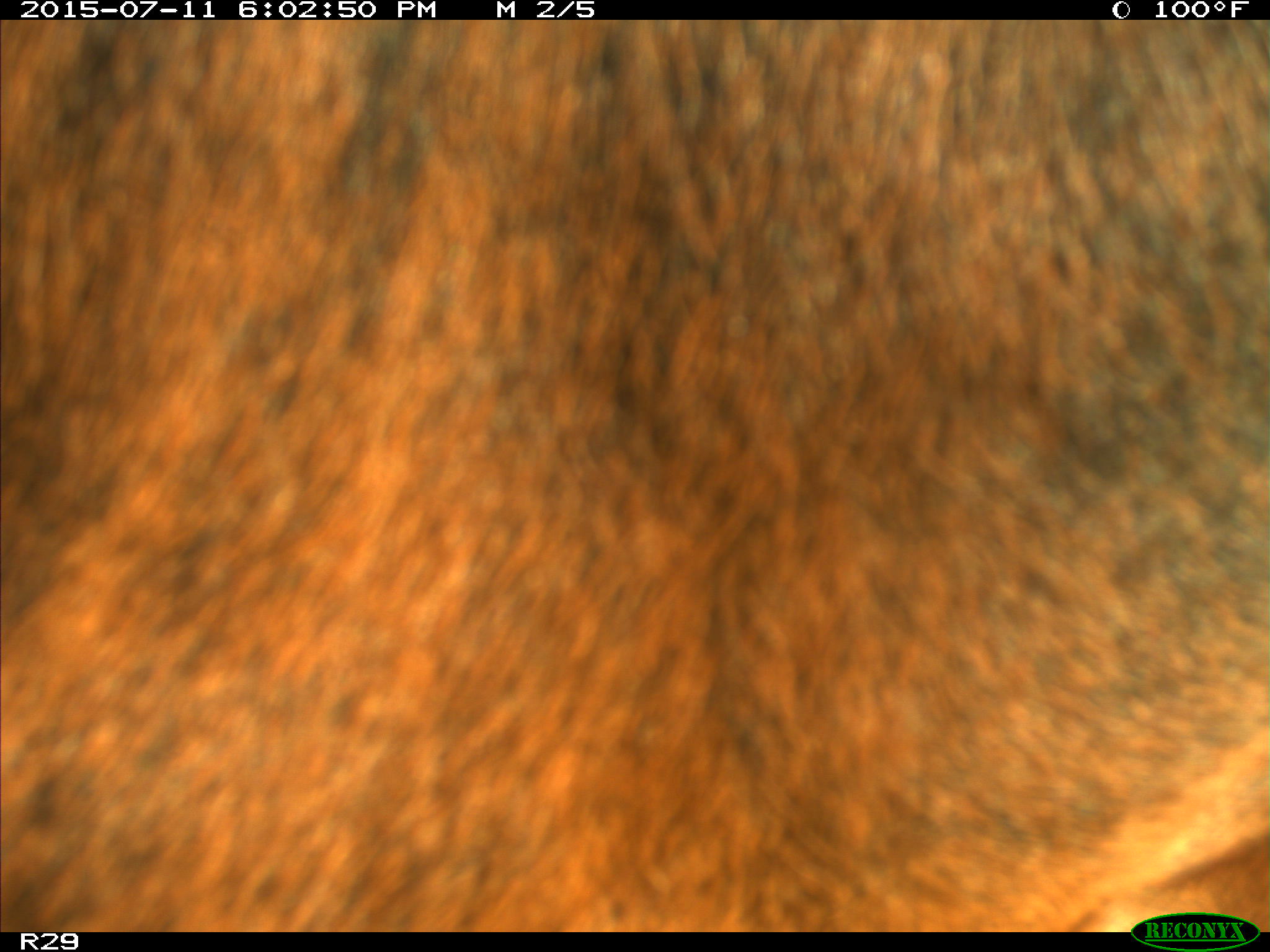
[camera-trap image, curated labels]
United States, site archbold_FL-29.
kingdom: Animalia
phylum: Chordata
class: Mammalia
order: Artiodactyla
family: Bovidae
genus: Bos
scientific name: Bos taurus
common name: domestic cow